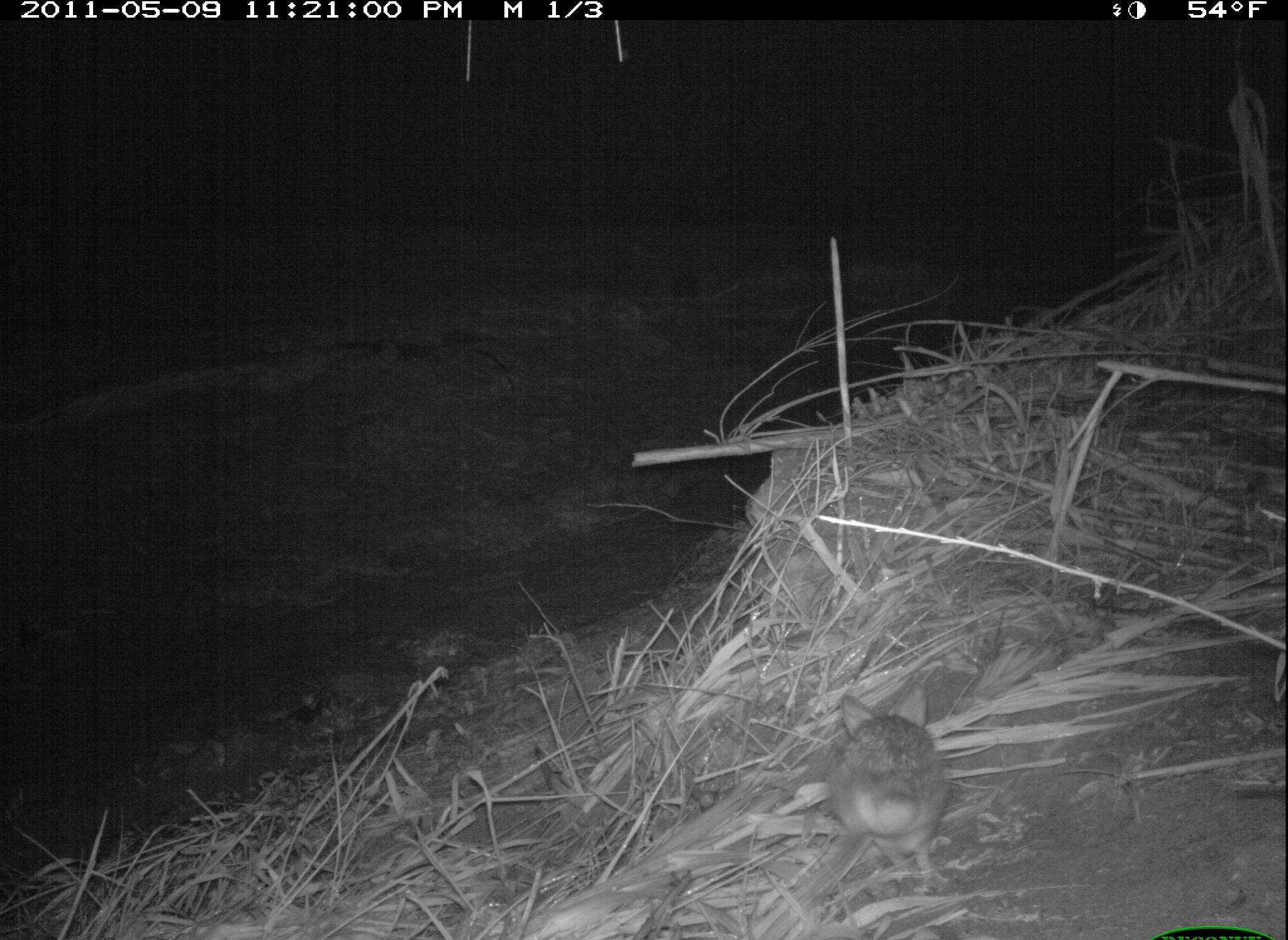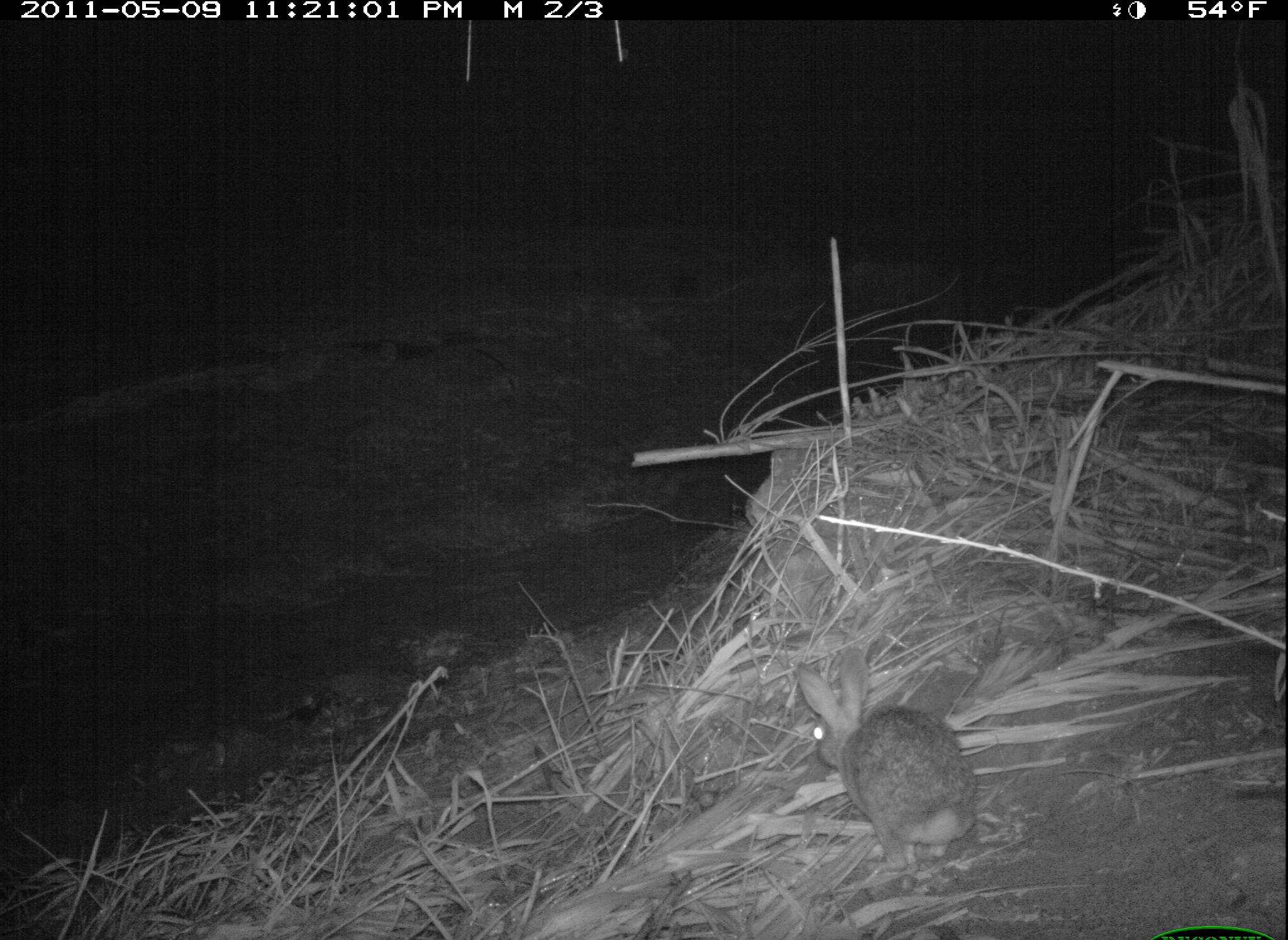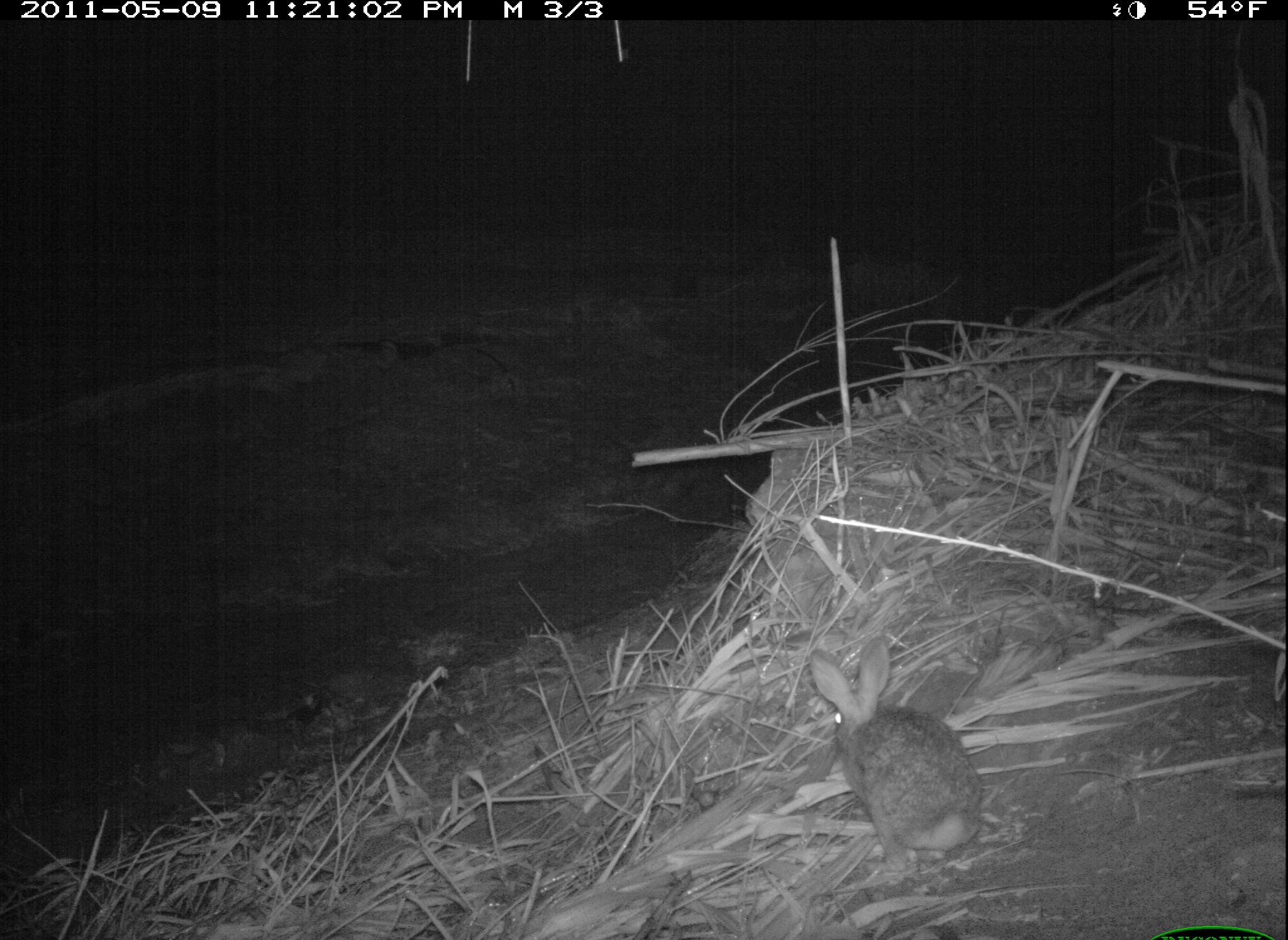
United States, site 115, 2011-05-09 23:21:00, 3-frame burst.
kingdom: Animalia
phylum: Chordata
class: Mammalia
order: Lagomorpha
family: Leporidae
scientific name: Leporidae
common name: rabbits and hares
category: rabbit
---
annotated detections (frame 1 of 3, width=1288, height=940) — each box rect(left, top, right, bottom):
rabbit: rect(826, 681, 956, 902)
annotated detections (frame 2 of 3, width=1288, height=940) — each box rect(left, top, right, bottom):
rabbit: rect(786, 638, 985, 881)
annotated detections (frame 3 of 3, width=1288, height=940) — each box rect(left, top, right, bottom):
rabbit: rect(805, 631, 992, 870)